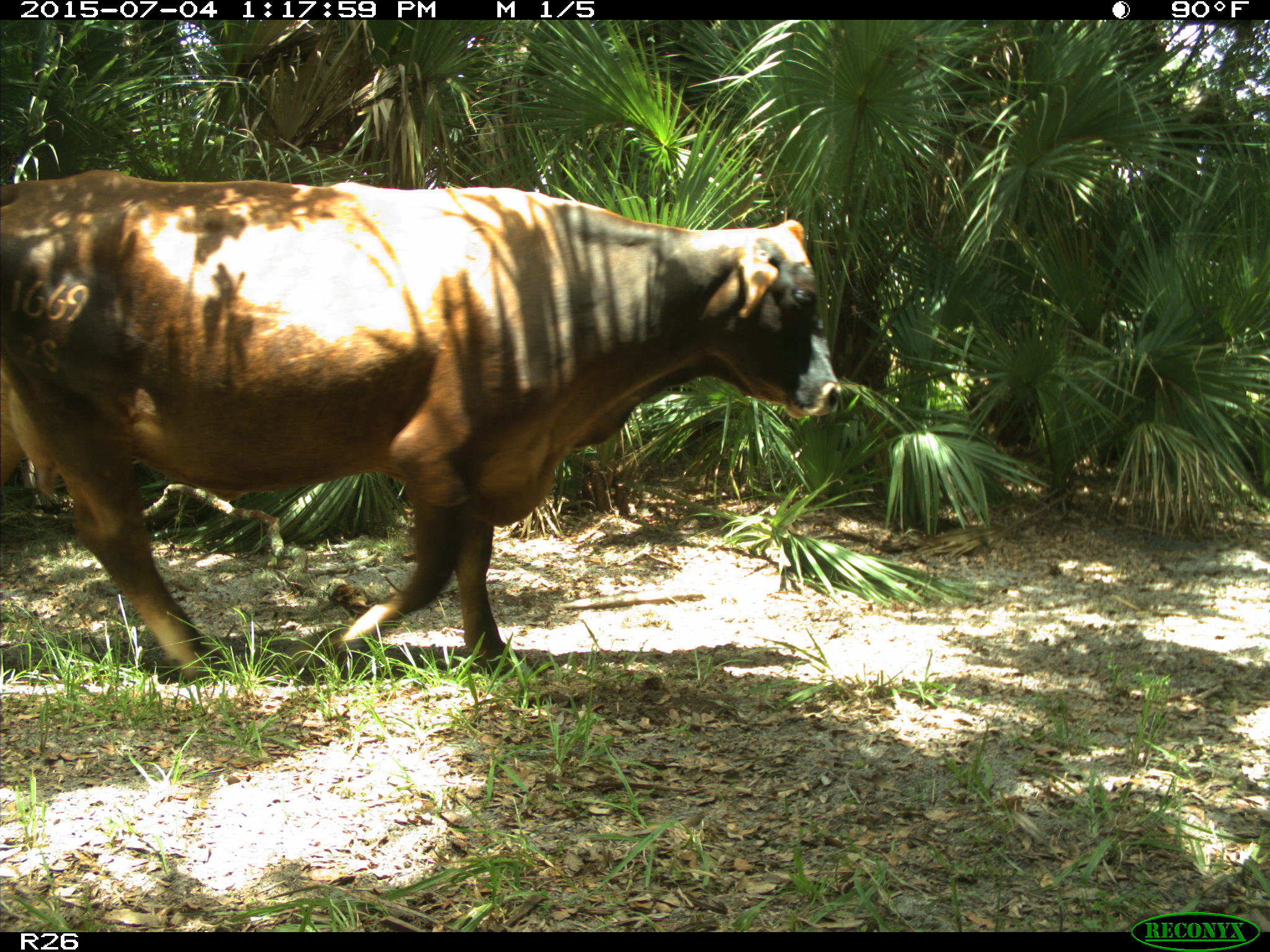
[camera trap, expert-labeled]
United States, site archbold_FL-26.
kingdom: Animalia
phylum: Chordata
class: Mammalia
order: Artiodactyla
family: Bovidae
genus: Bos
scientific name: Bos taurus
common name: domestic cow